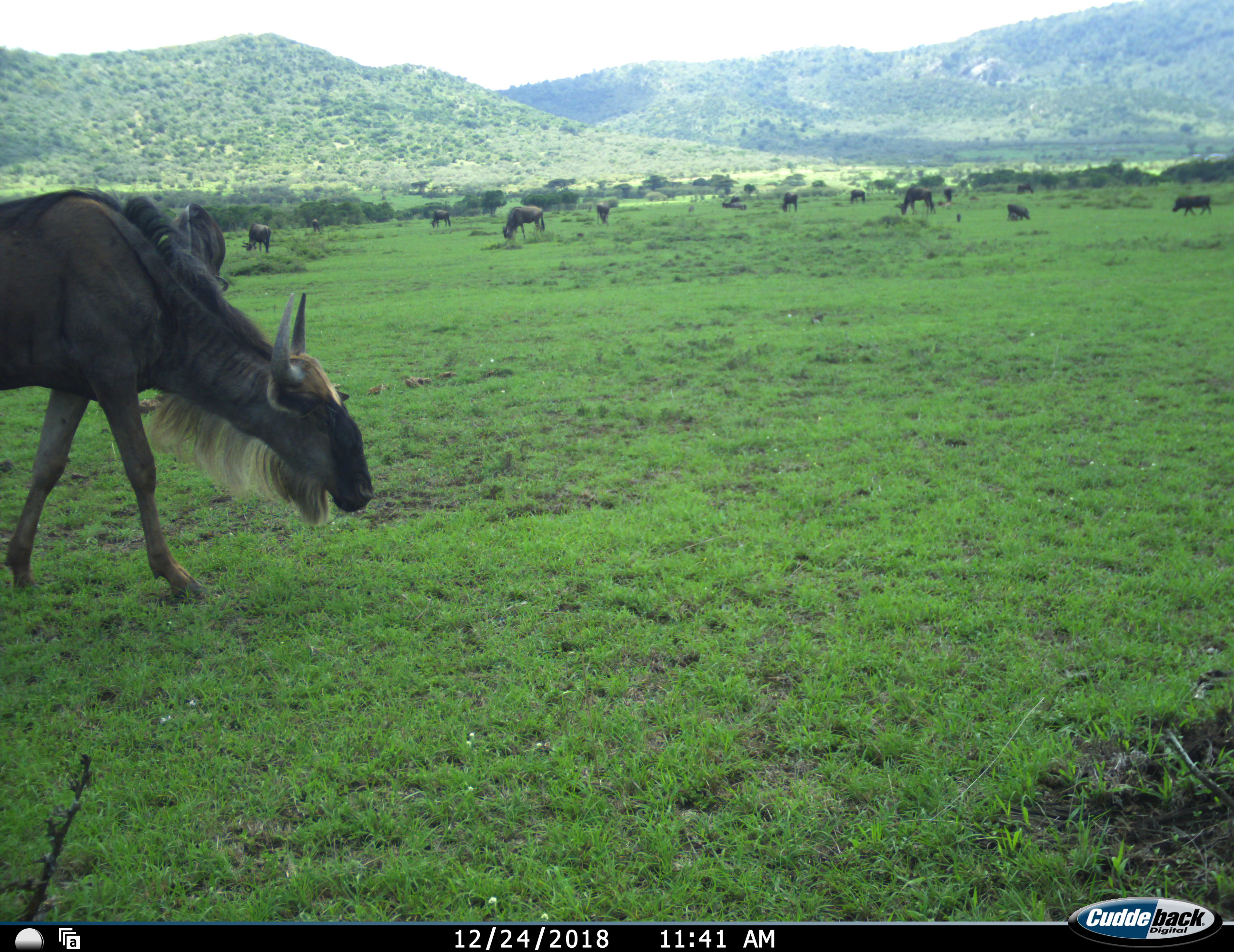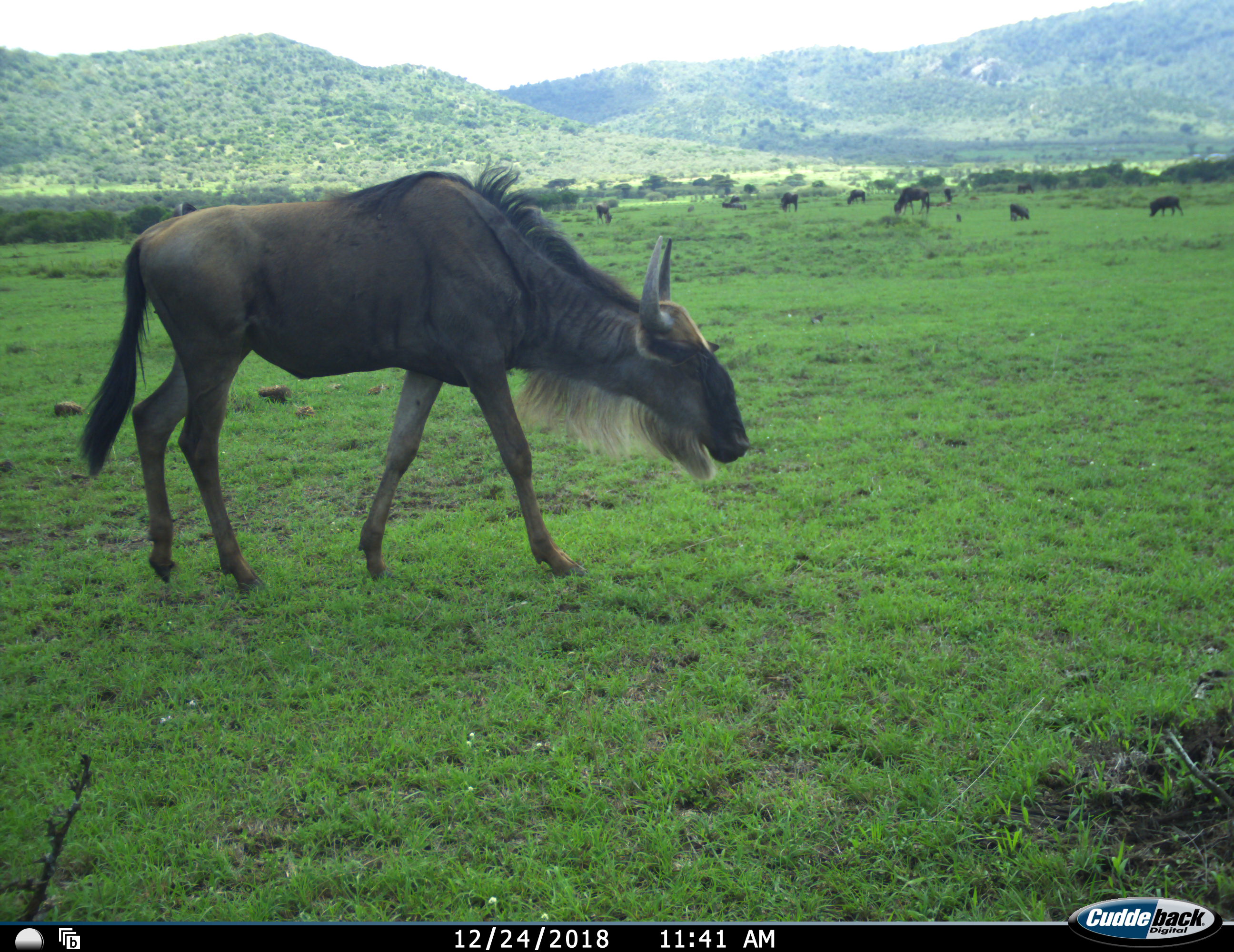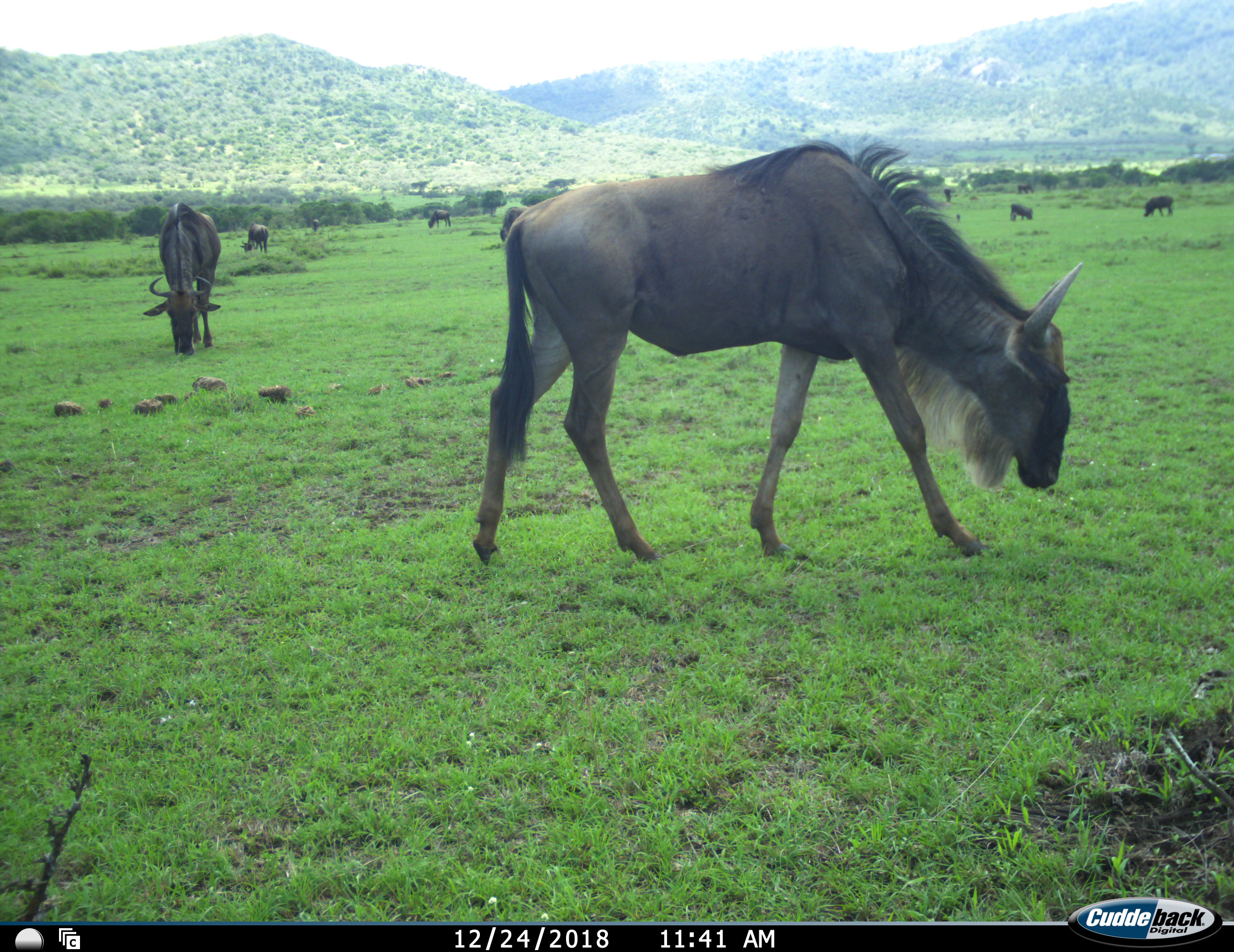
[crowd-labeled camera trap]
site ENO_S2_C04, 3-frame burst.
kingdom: Animalia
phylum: Chordata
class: Mammalia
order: Artiodactyla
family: Suidae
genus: Phacochoerus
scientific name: Phacochoerus africanus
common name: warthog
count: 3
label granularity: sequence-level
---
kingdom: Animalia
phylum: Chordata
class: Mammalia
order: Artiodactyla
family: Bovidae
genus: Connochaetes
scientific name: Connochaetes taurinus taurinus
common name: blue wildebeest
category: wildebeestblue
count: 11-50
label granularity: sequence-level